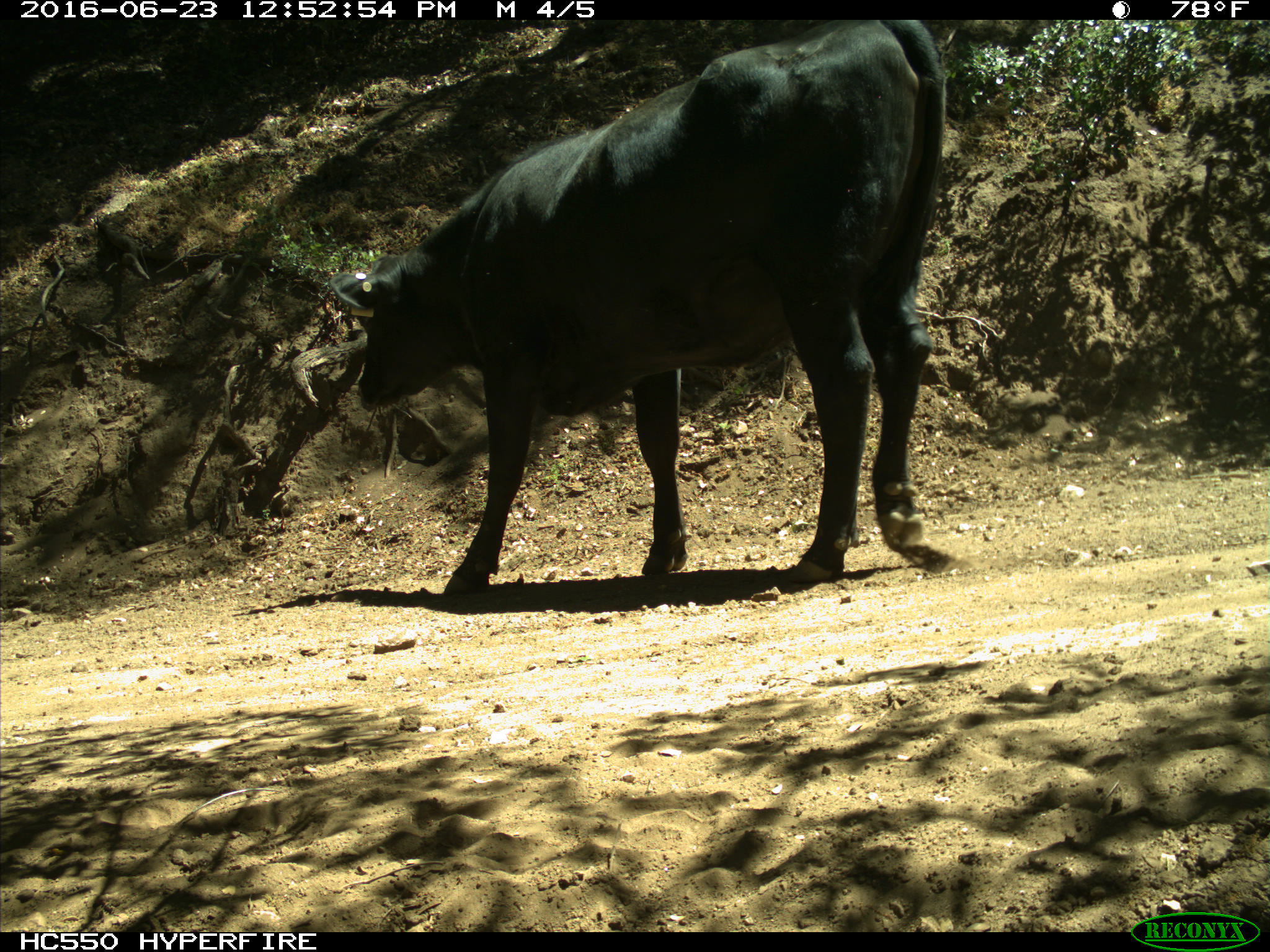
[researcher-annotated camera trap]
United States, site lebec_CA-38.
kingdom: Animalia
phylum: Chordata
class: Mammalia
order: Artiodactyla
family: Bovidae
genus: Bos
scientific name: Bos taurus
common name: domestic cow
Bos taurus (domestic cow).